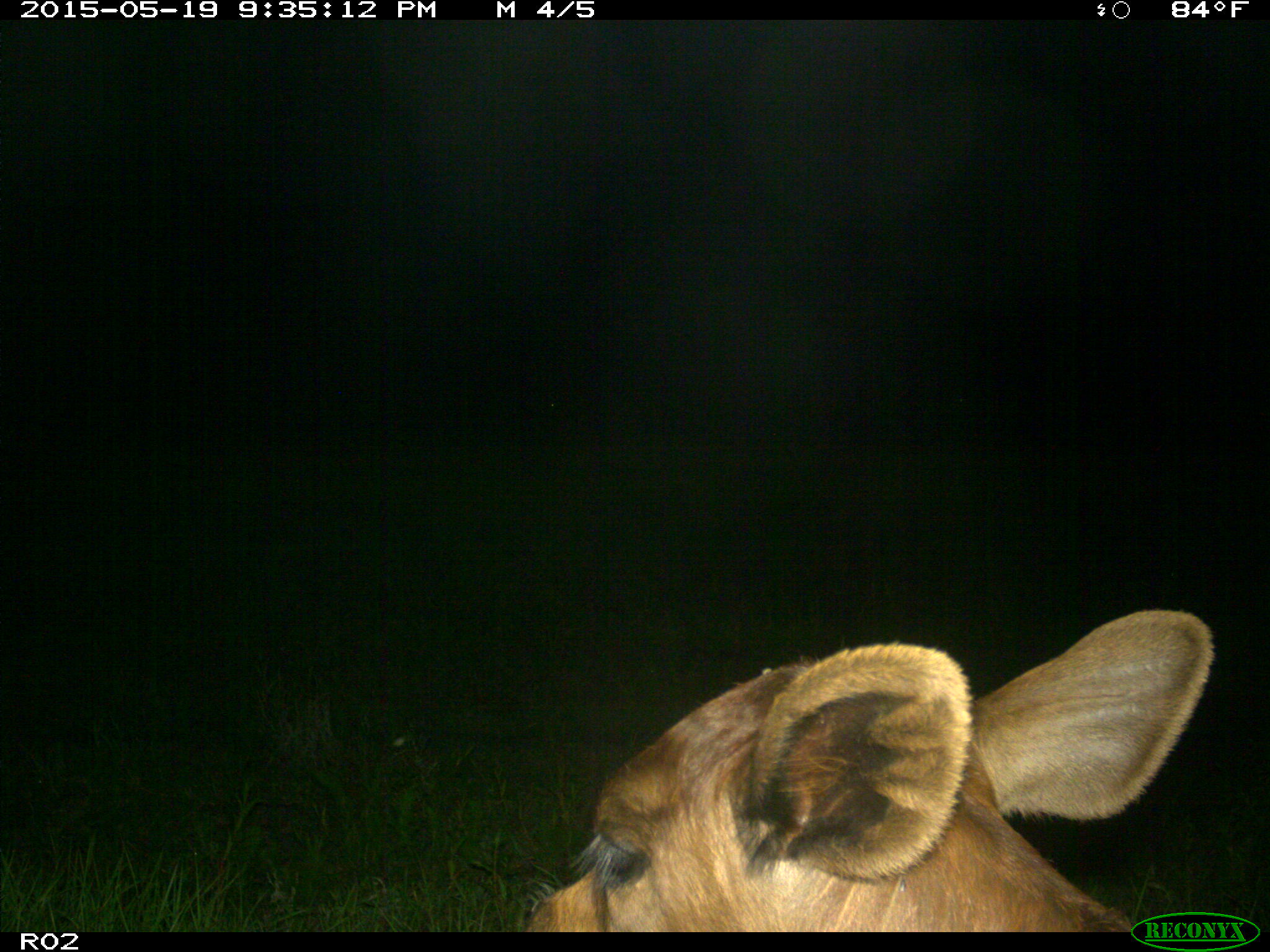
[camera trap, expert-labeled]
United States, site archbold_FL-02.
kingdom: Animalia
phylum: Chordata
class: Mammalia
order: Artiodactyla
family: Bovidae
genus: Bos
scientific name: Bos taurus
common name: domestic cow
Bos taurus (domestic cow).